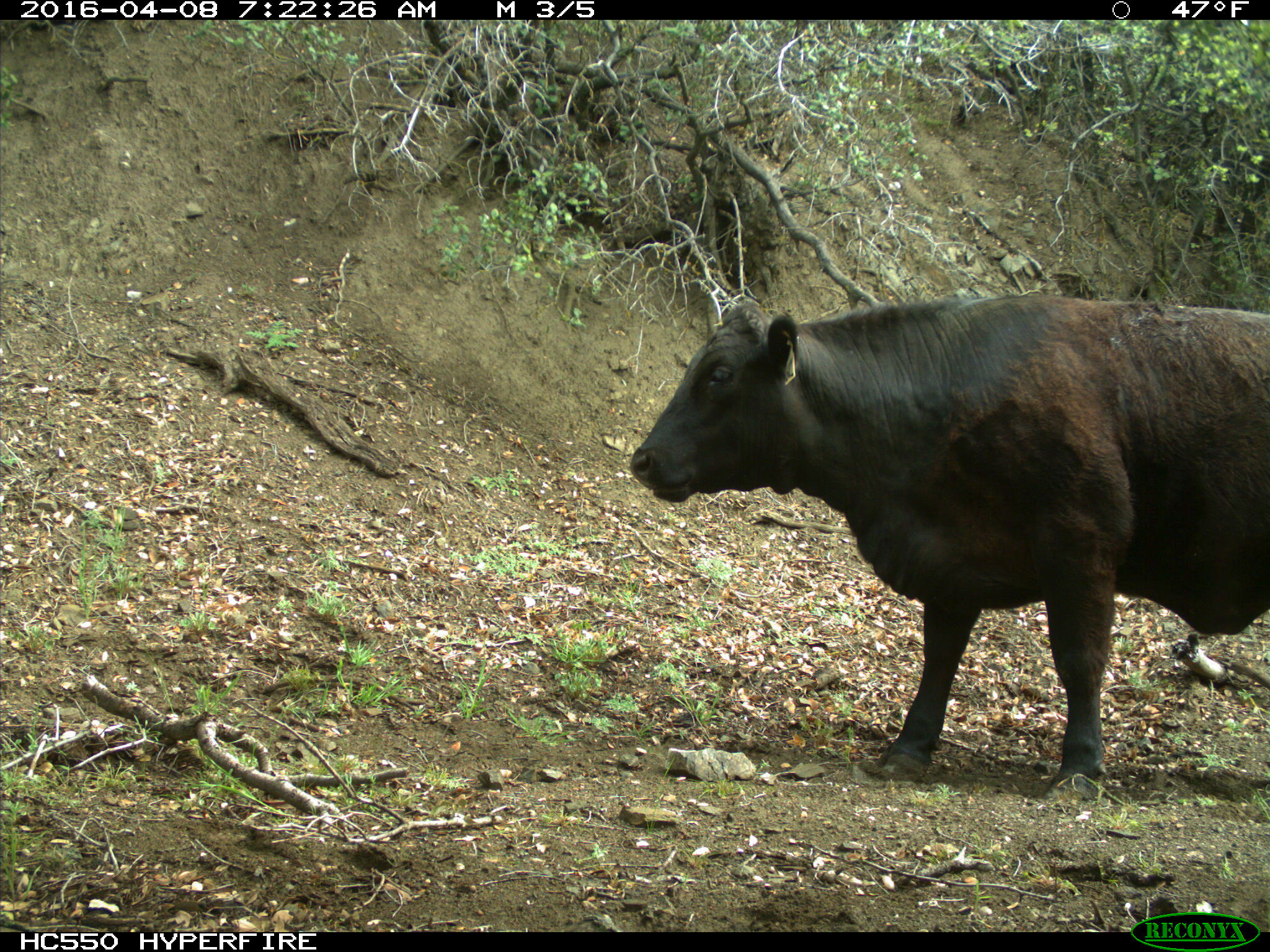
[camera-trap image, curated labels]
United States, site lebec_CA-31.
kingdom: Animalia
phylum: Chordata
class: Mammalia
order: Artiodactyla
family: Bovidae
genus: Bos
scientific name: Bos taurus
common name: domestic cow